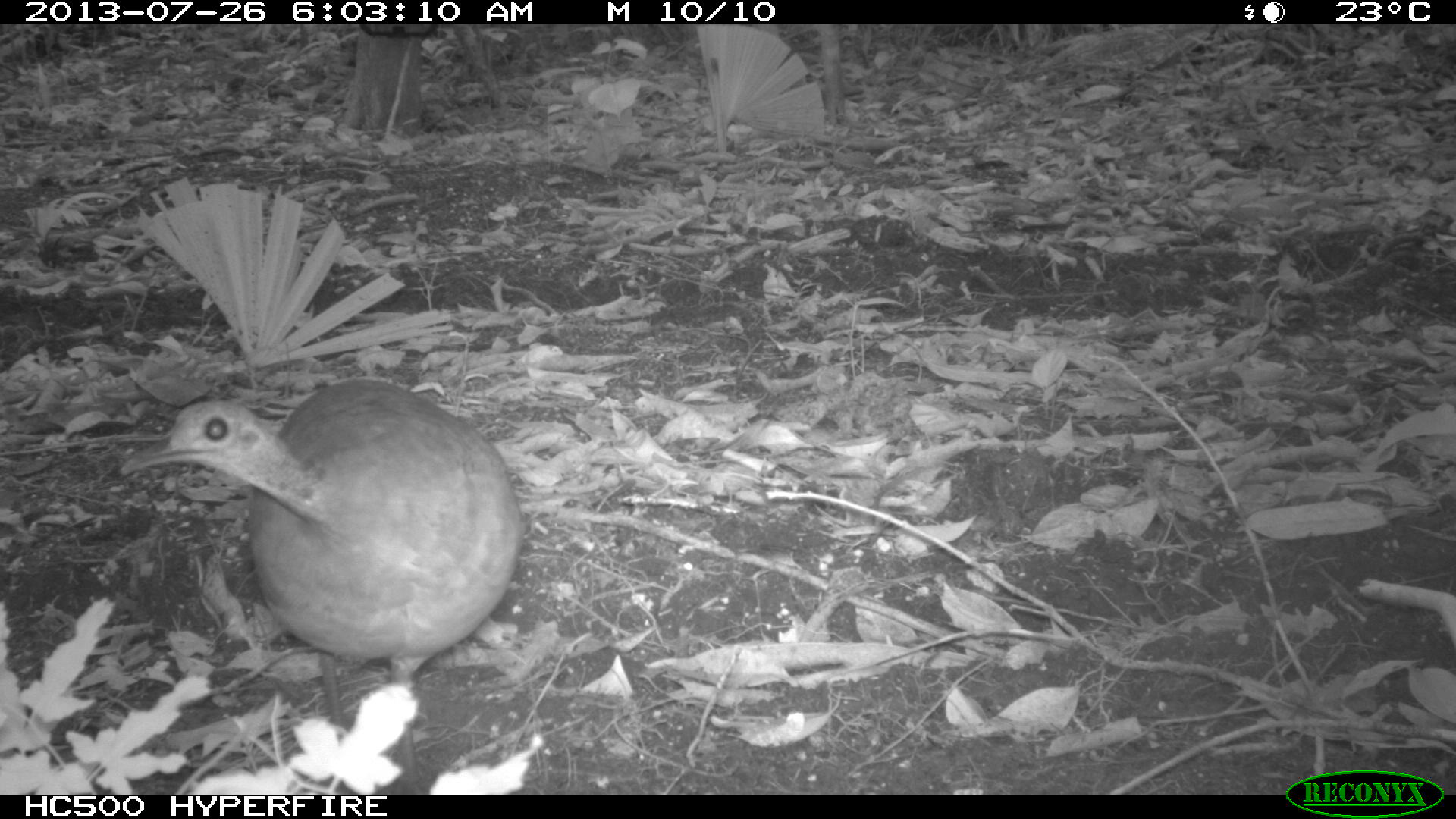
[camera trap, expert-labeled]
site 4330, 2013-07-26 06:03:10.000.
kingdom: Animalia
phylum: Chordata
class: Aves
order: Tinamiformes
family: Tinamidae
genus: Tinamus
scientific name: Tinamus major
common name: great tinamou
Tinamus major (great tinamou), count 1.